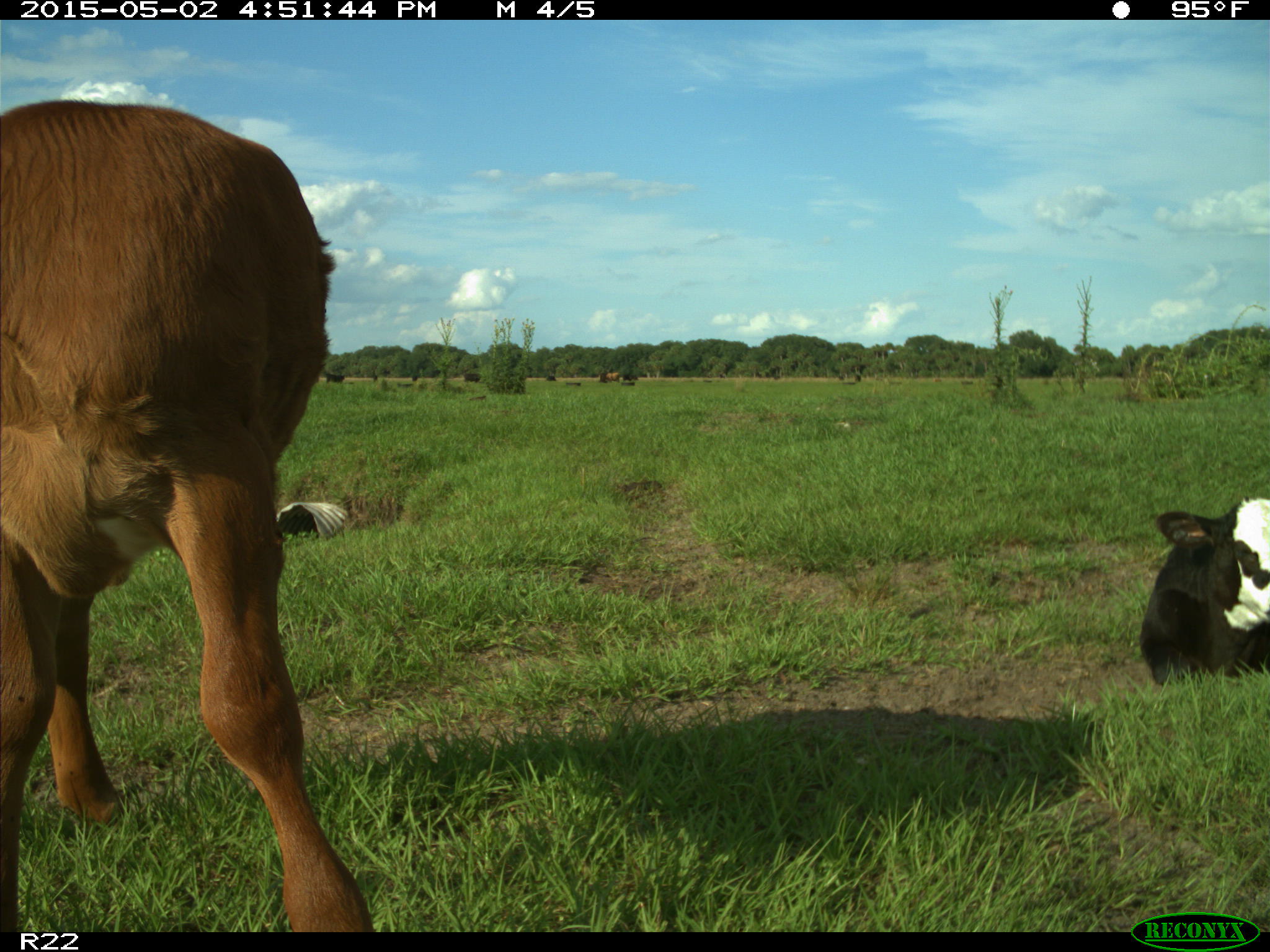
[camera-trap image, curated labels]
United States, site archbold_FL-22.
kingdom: Animalia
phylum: Chordata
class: Mammalia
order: Artiodactyla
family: Bovidae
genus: Bos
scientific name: Bos taurus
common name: domestic cow